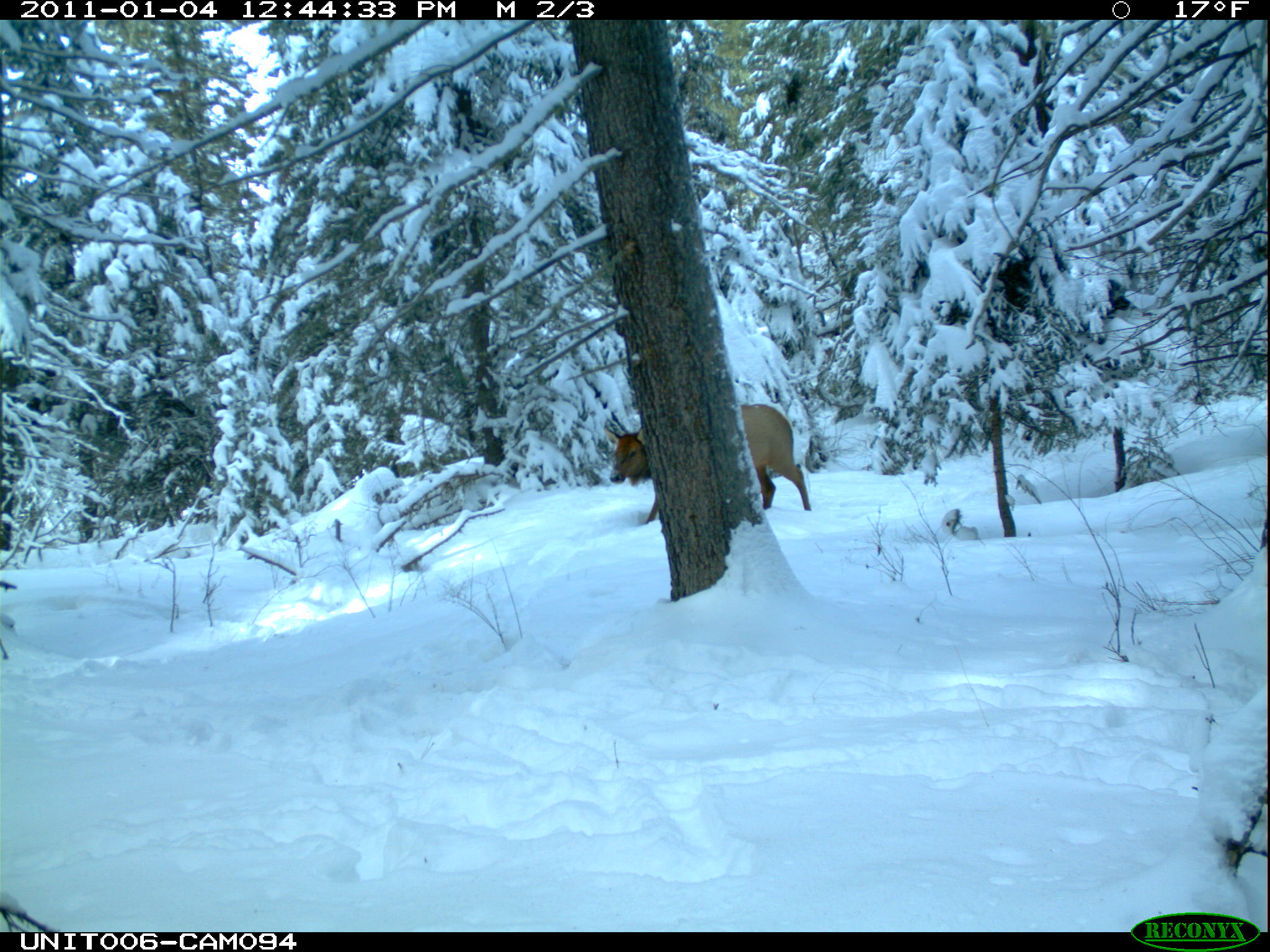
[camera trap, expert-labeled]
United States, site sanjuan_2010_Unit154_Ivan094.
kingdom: Animalia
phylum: Chordata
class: Mammalia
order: Artiodactyla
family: Cervidae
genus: Cervus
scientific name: Cervus elaphus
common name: red deer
Cervus elaphus (red deer).